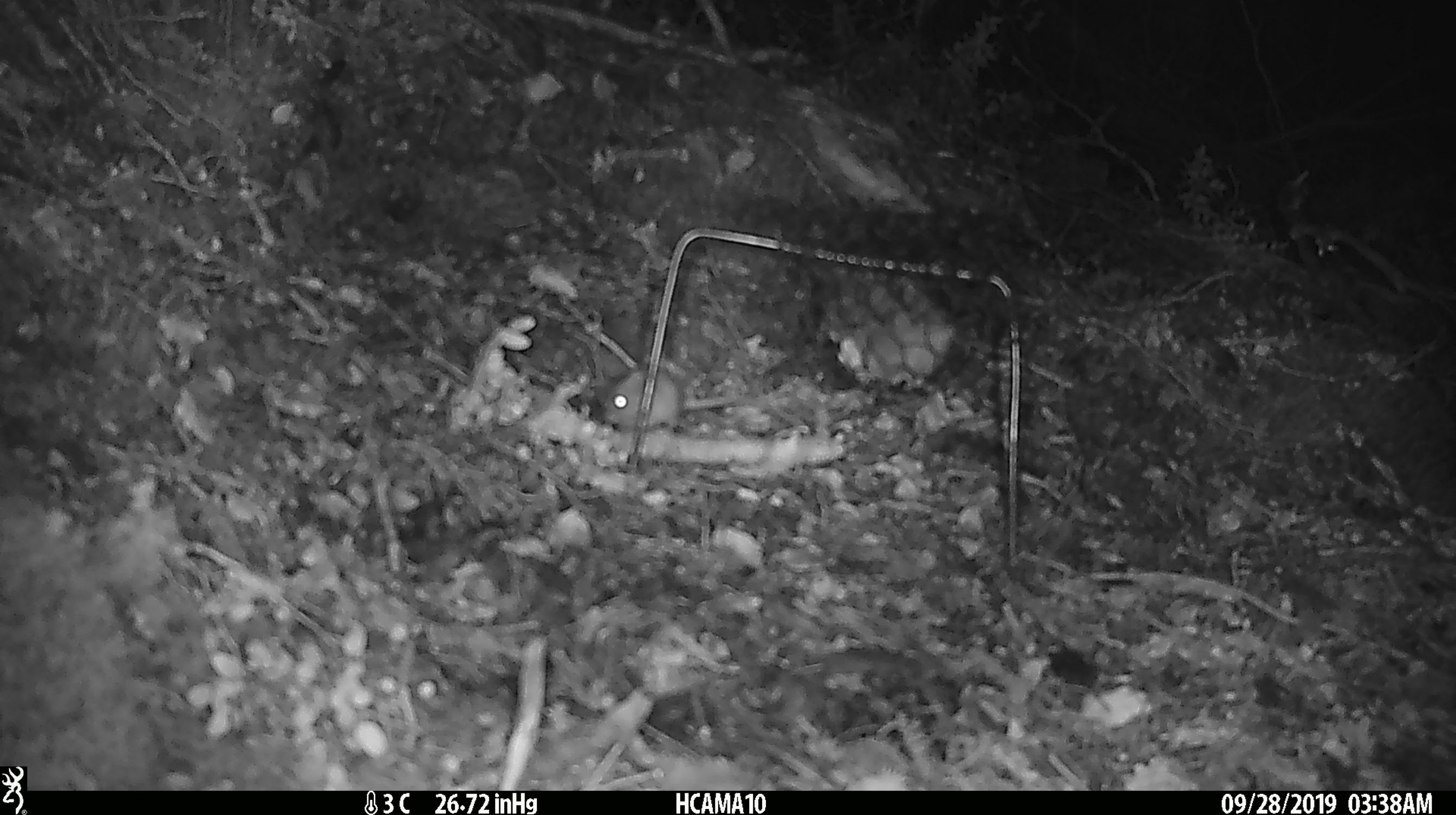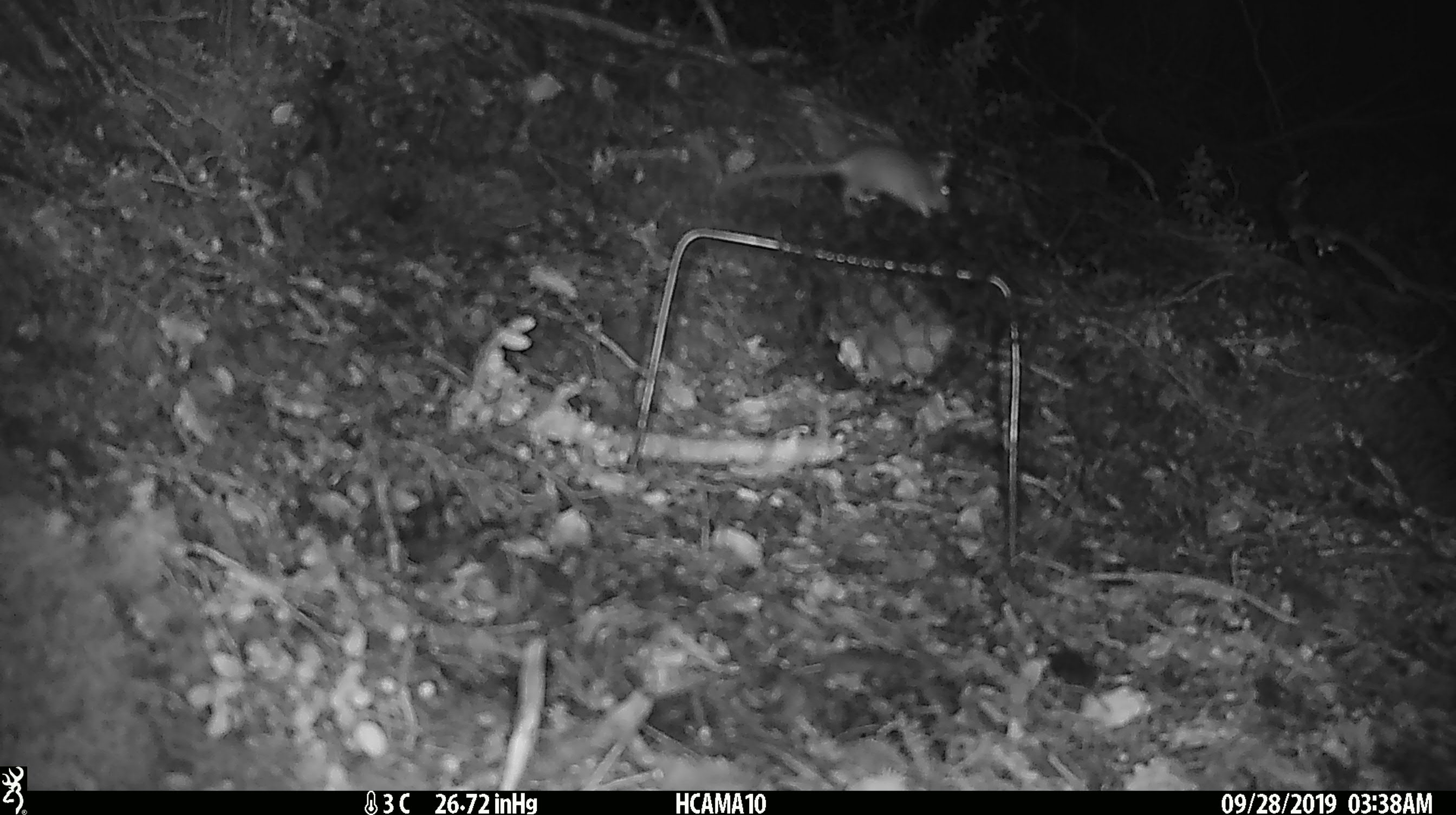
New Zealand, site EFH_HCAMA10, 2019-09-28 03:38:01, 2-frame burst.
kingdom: Animalia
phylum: Chordata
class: Mammalia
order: Rodentia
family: Muridae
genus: Mus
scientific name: Mus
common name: mouse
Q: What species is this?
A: Mouse (Mus).